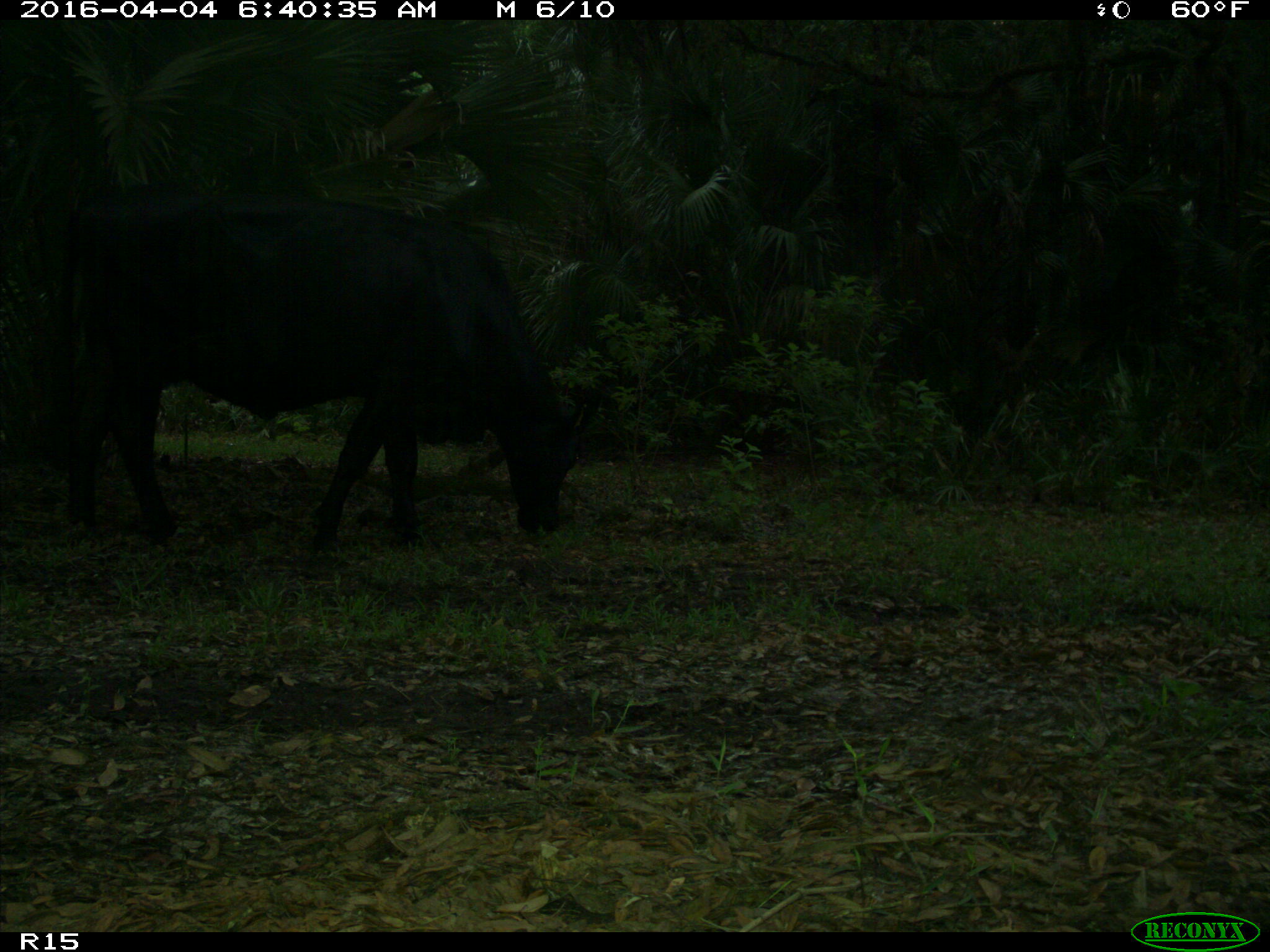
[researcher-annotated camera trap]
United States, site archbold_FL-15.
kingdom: Animalia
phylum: Chordata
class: Mammalia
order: Artiodactyla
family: Bovidae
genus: Bos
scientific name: Bos taurus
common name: domestic cow